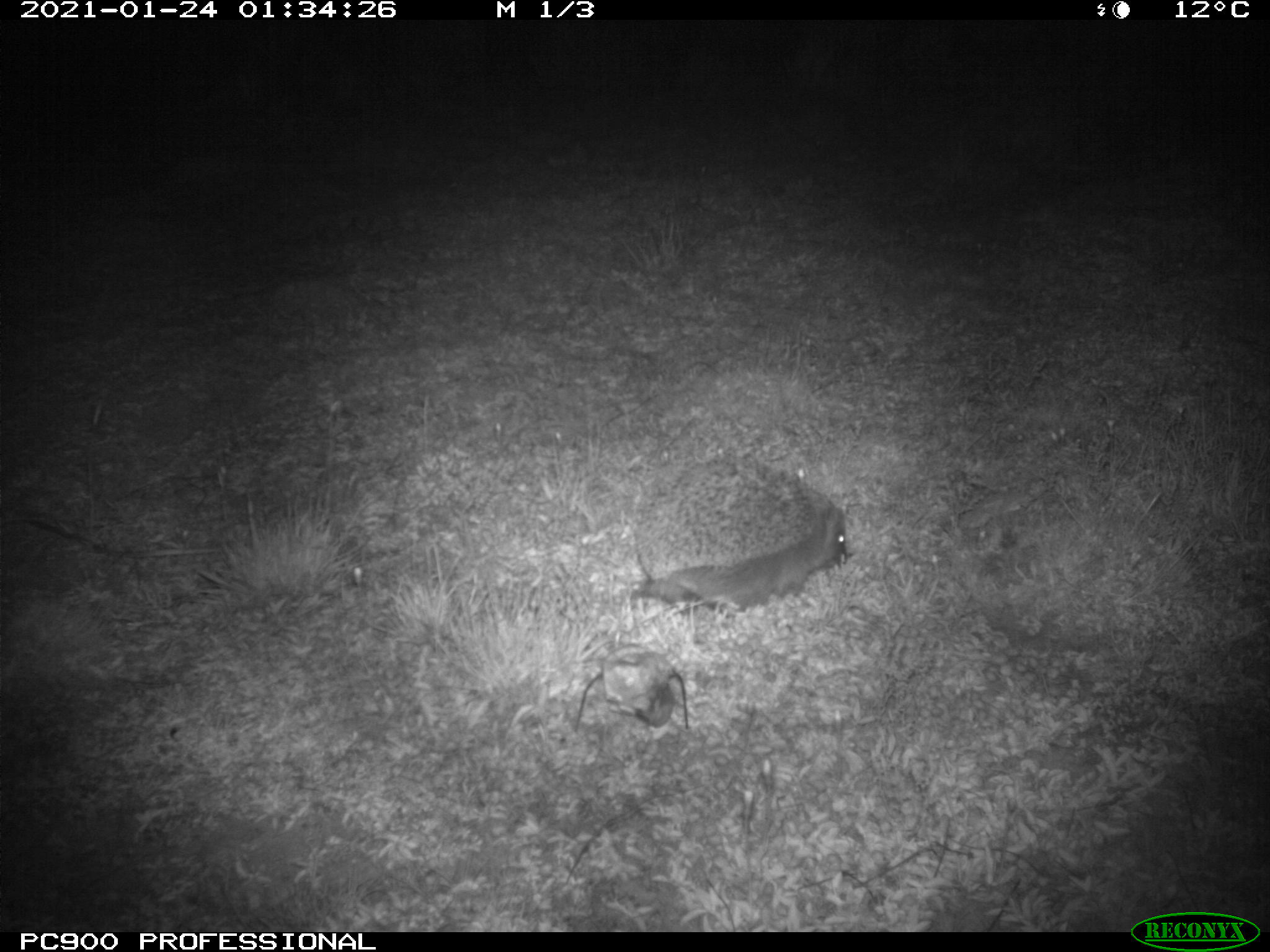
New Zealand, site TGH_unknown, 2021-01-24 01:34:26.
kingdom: Animalia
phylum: Chordata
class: Mammalia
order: Eulipotyphla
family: Erinaceidae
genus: Erinaceus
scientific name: Erinaceus europaeus europaeus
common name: european hedgehog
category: hedgehog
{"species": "hedgehog (european hedgehog) (Erinaceus europaeus europaeus)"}